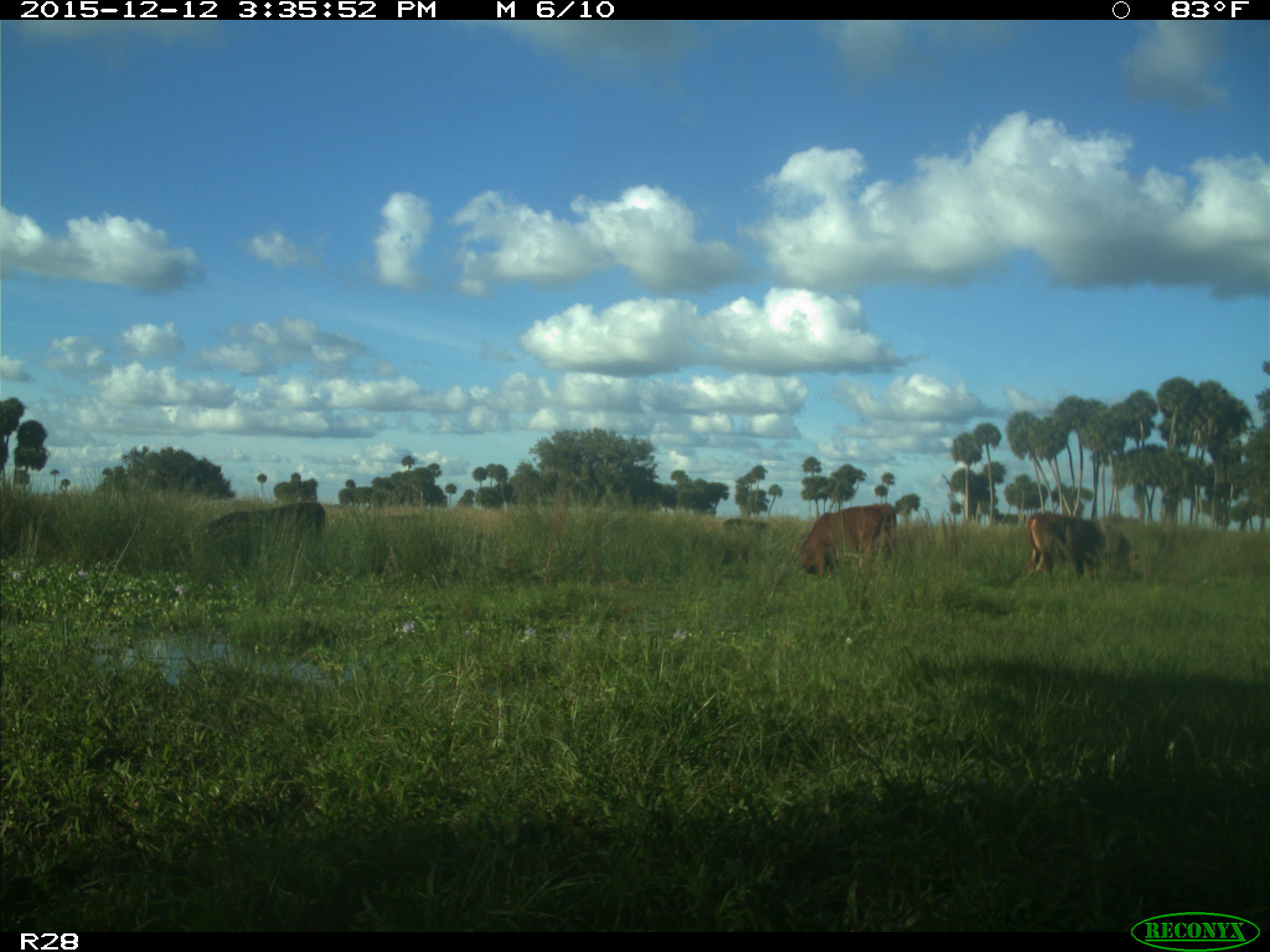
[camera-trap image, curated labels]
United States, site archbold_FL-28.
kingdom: Animalia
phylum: Chordata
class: Mammalia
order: Artiodactyla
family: Bovidae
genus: Bos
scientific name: Bos taurus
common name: domestic cow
Bos taurus (domestic cow).